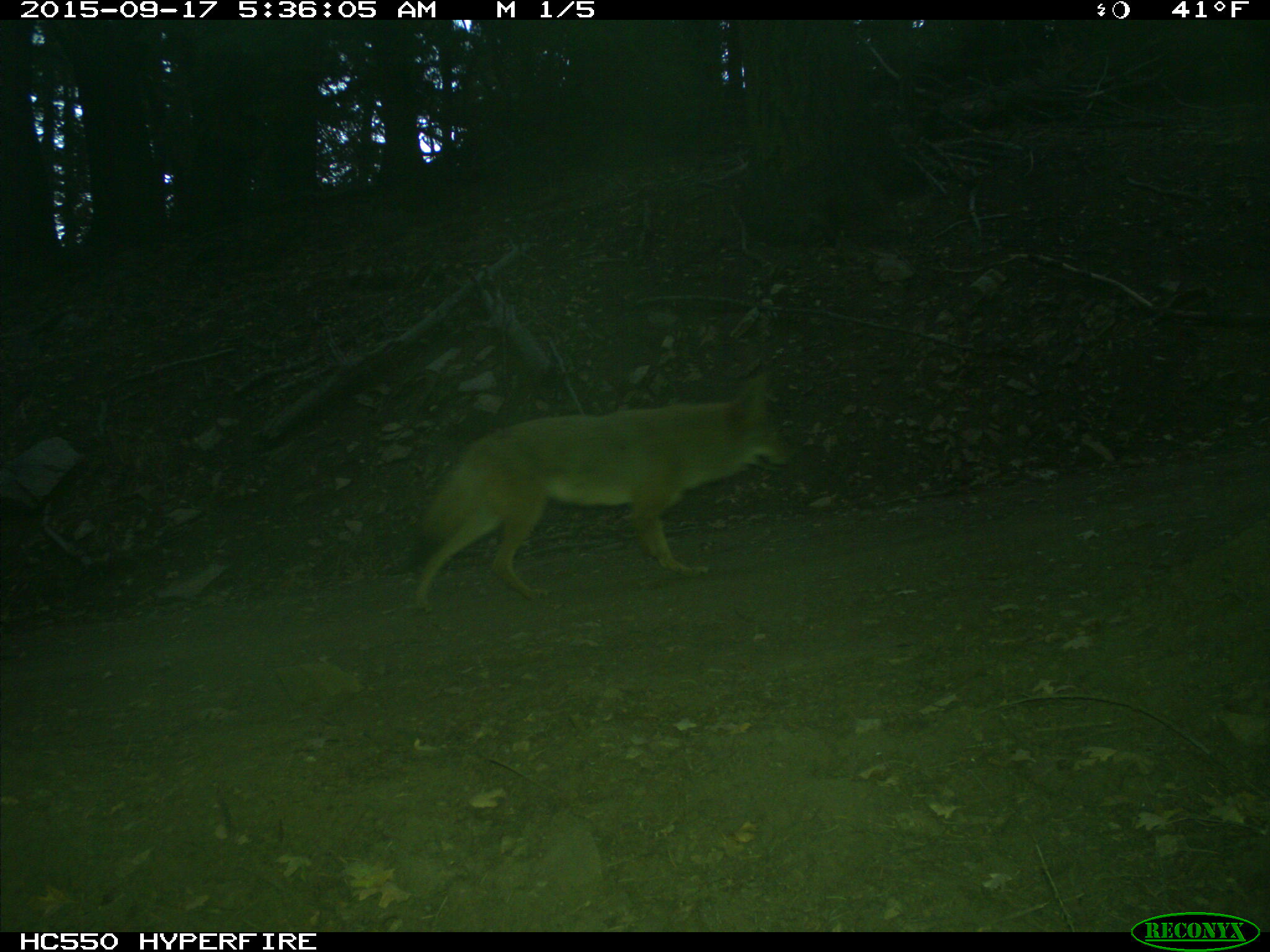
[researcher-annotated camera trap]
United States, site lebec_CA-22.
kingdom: Animalia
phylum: Chordata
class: Mammalia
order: Carnivora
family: Canidae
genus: Canis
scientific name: Canis latrans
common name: coyote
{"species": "Canis latrans (coyote)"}